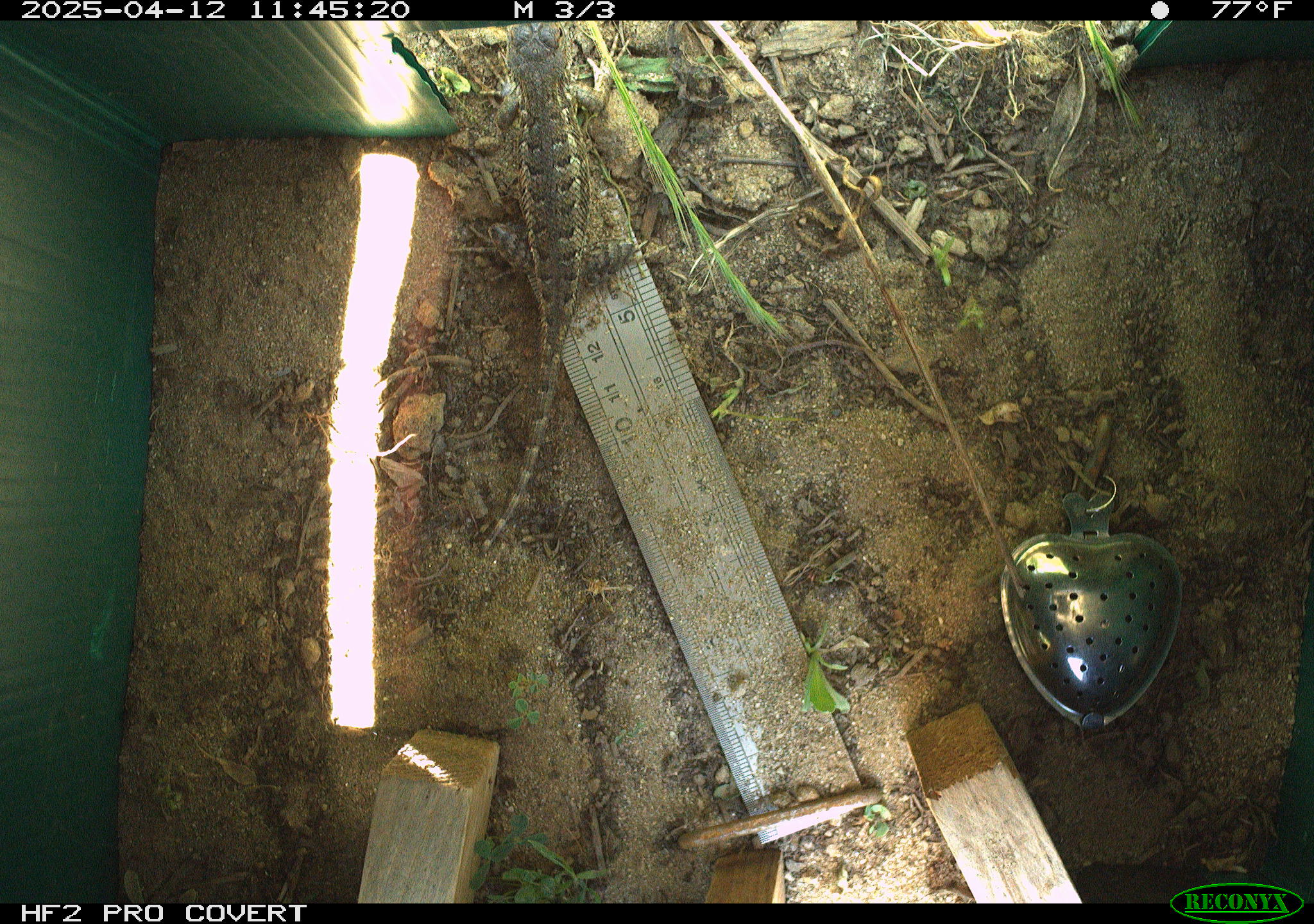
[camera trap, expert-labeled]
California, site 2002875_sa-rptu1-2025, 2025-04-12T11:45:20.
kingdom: Animalia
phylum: Chordata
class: Reptilia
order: Squamata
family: Phrynosomatidae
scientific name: Phrynosomatidae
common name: north american spiny lizards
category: sceloporus/uta species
Sceloporus/uta species (north american spiny lizards) (Phrynosomatidae).